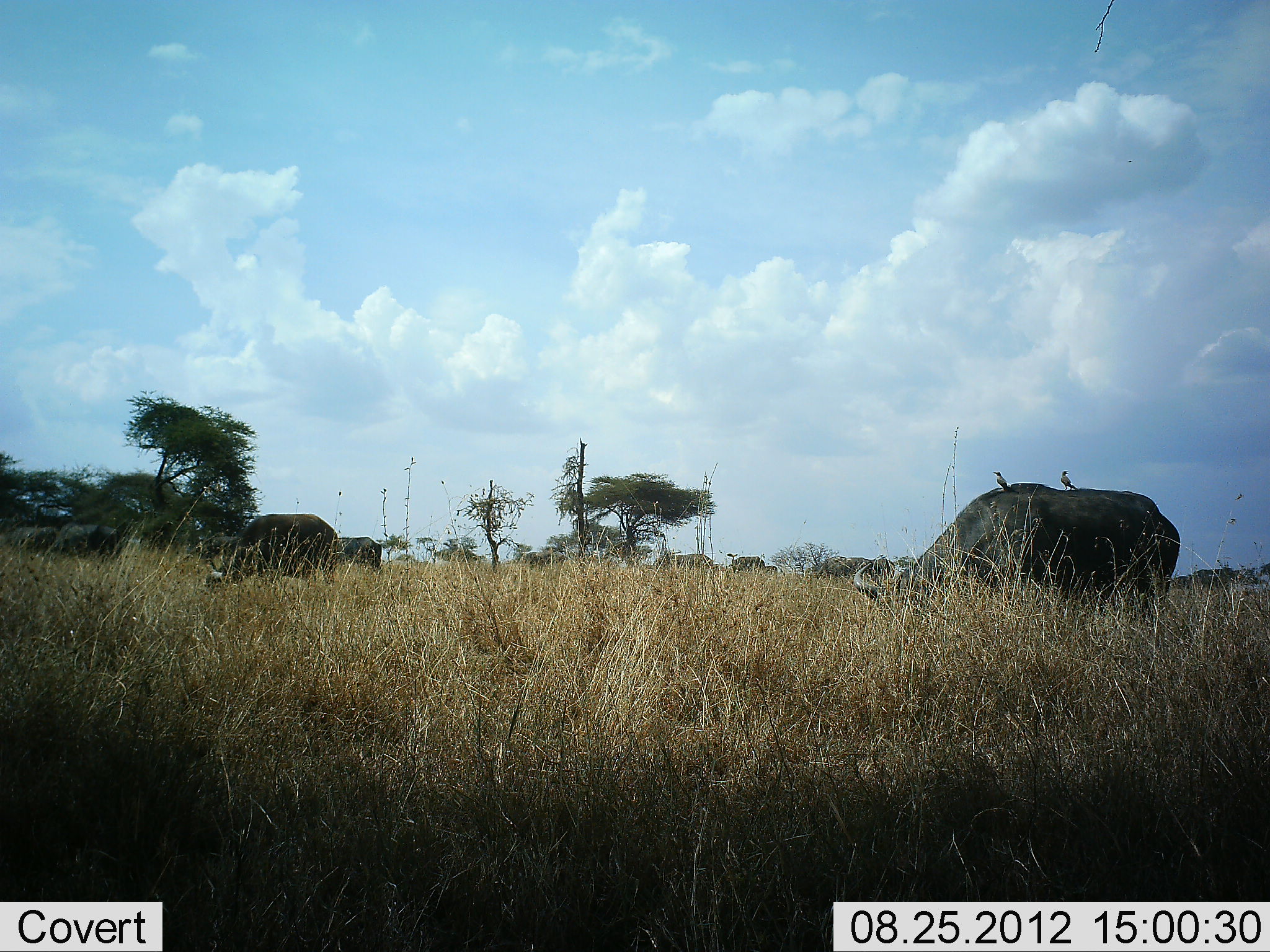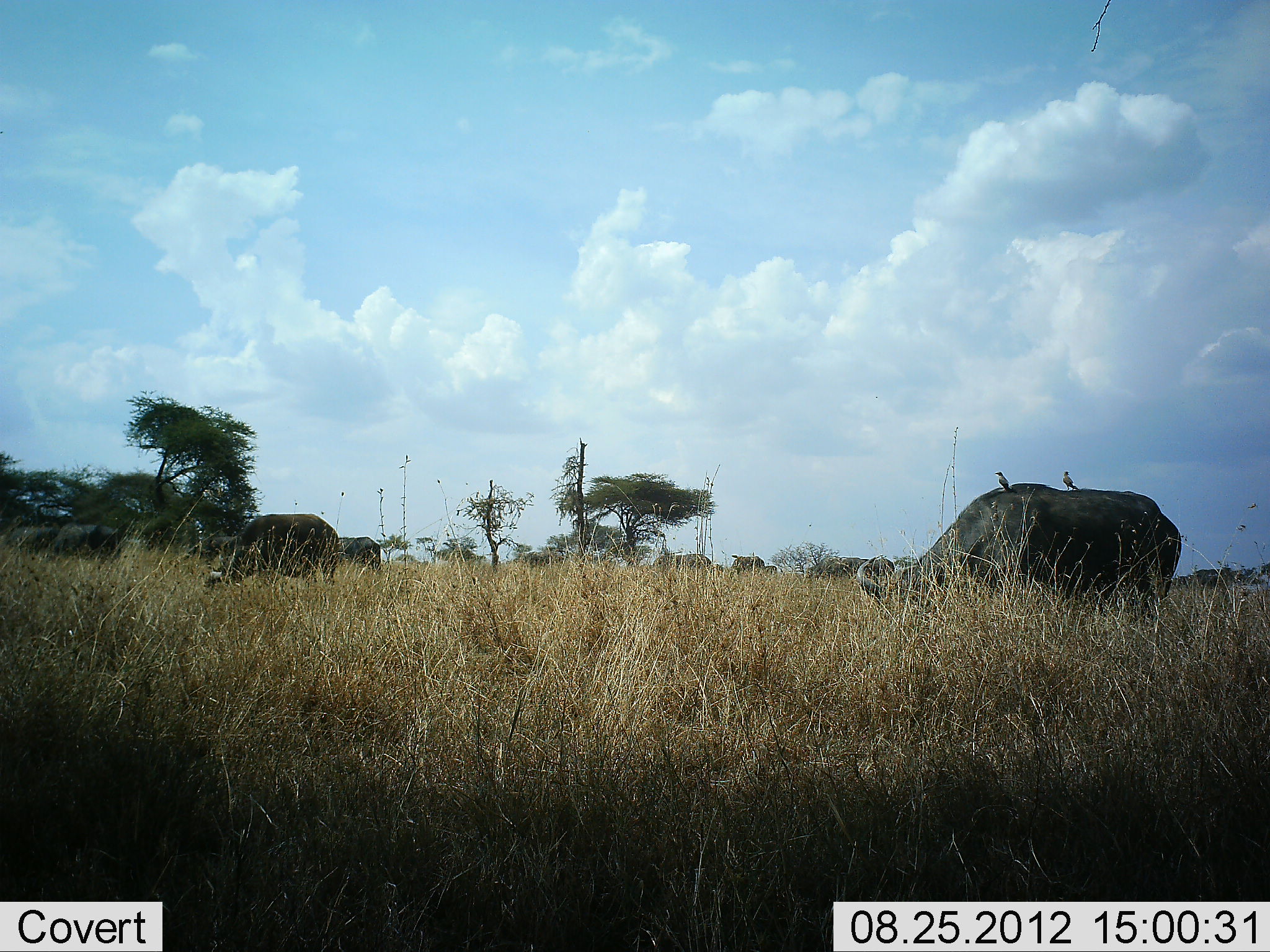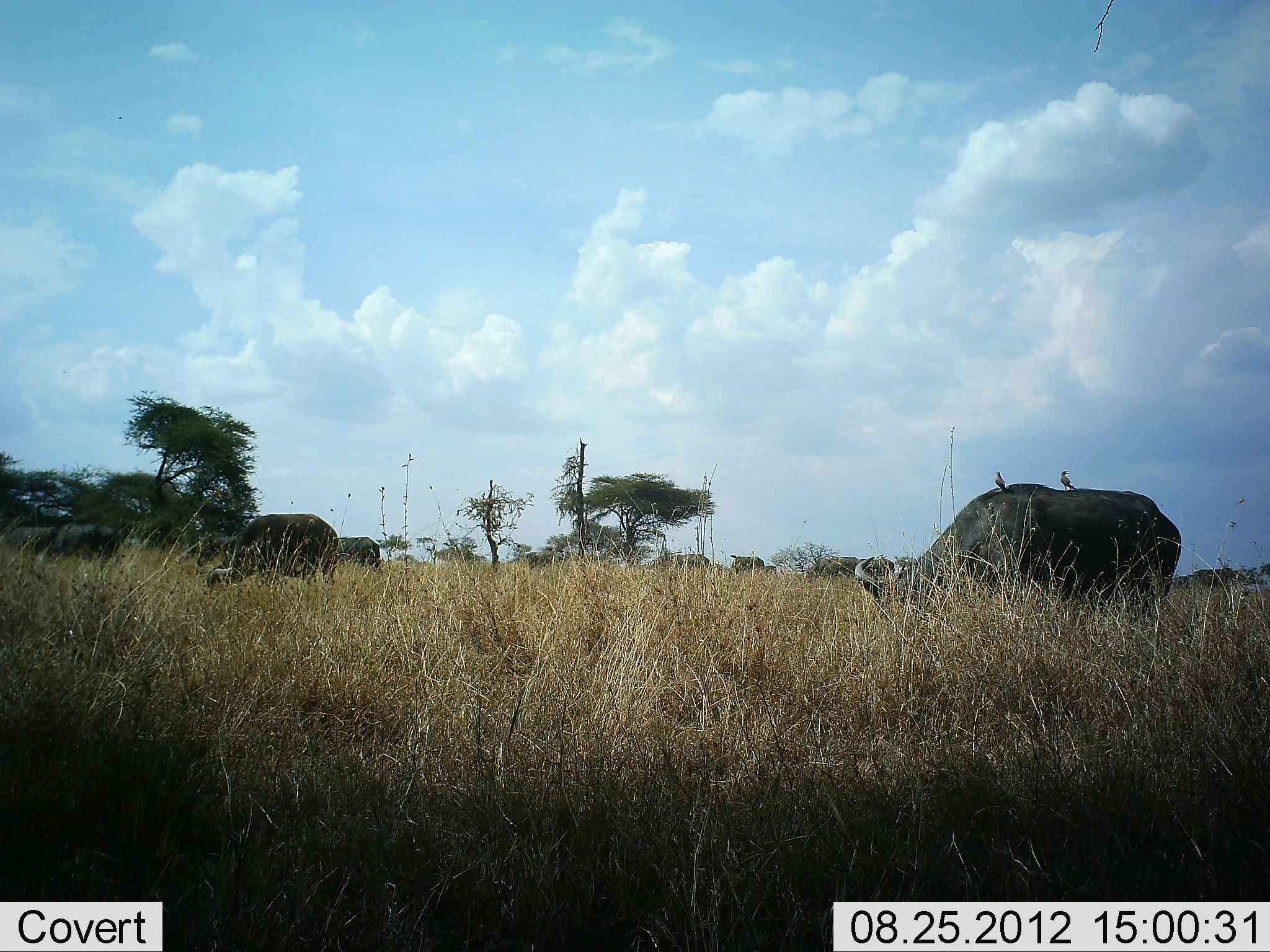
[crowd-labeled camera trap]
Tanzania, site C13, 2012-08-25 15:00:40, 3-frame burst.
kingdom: Animalia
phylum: Chordata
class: Mammalia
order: Artiodactyla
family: Bovidae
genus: Syncerus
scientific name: Syncerus caffer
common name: cape buffalo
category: buffalo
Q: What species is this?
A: Buffalo (cape buffalo) (Syncerus caffer).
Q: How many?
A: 7.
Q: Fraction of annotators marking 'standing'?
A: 39%.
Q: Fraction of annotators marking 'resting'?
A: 0%.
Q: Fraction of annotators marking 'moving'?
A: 0%.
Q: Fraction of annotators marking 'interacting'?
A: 0%.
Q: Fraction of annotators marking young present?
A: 0%.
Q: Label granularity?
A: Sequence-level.